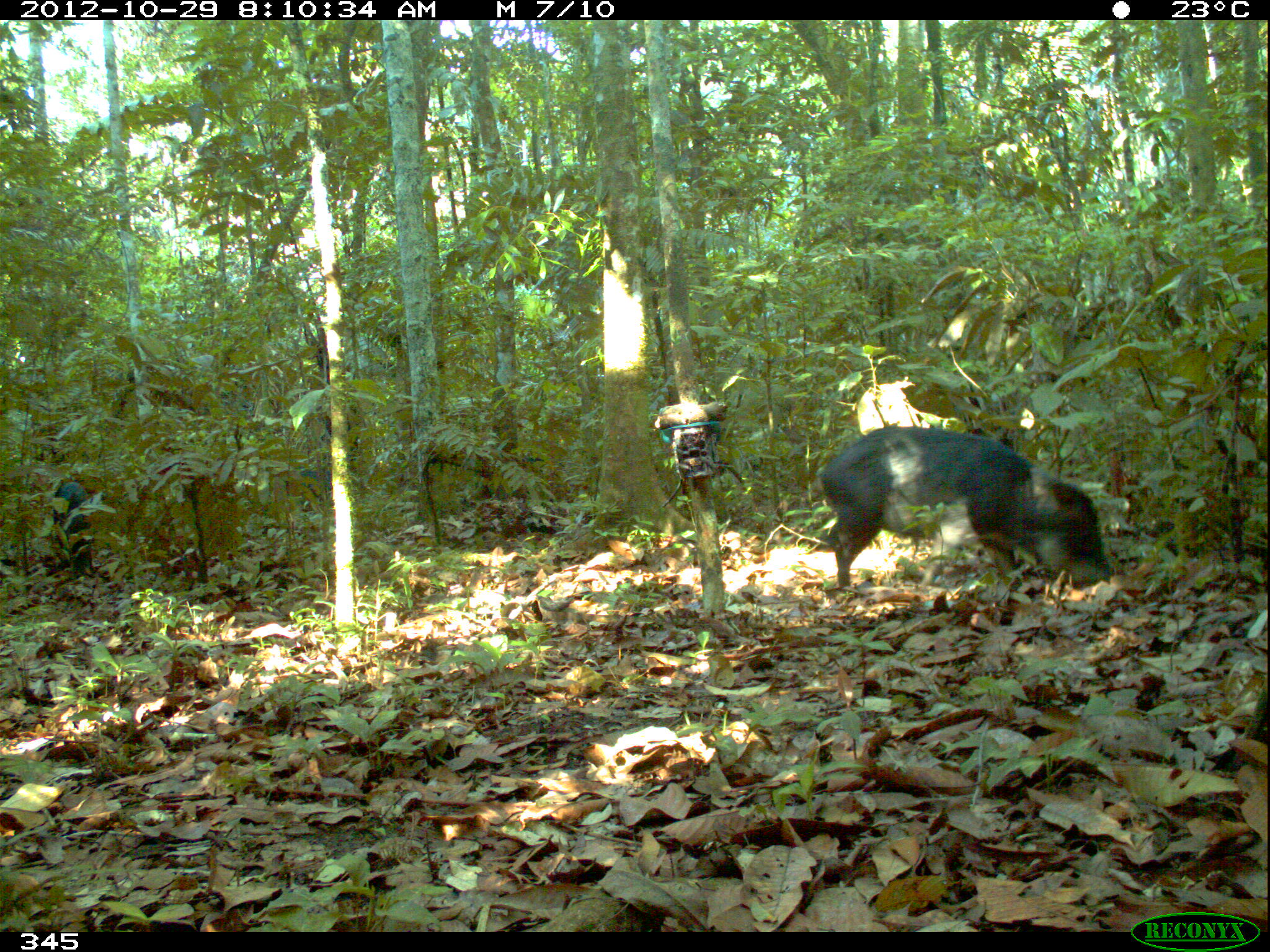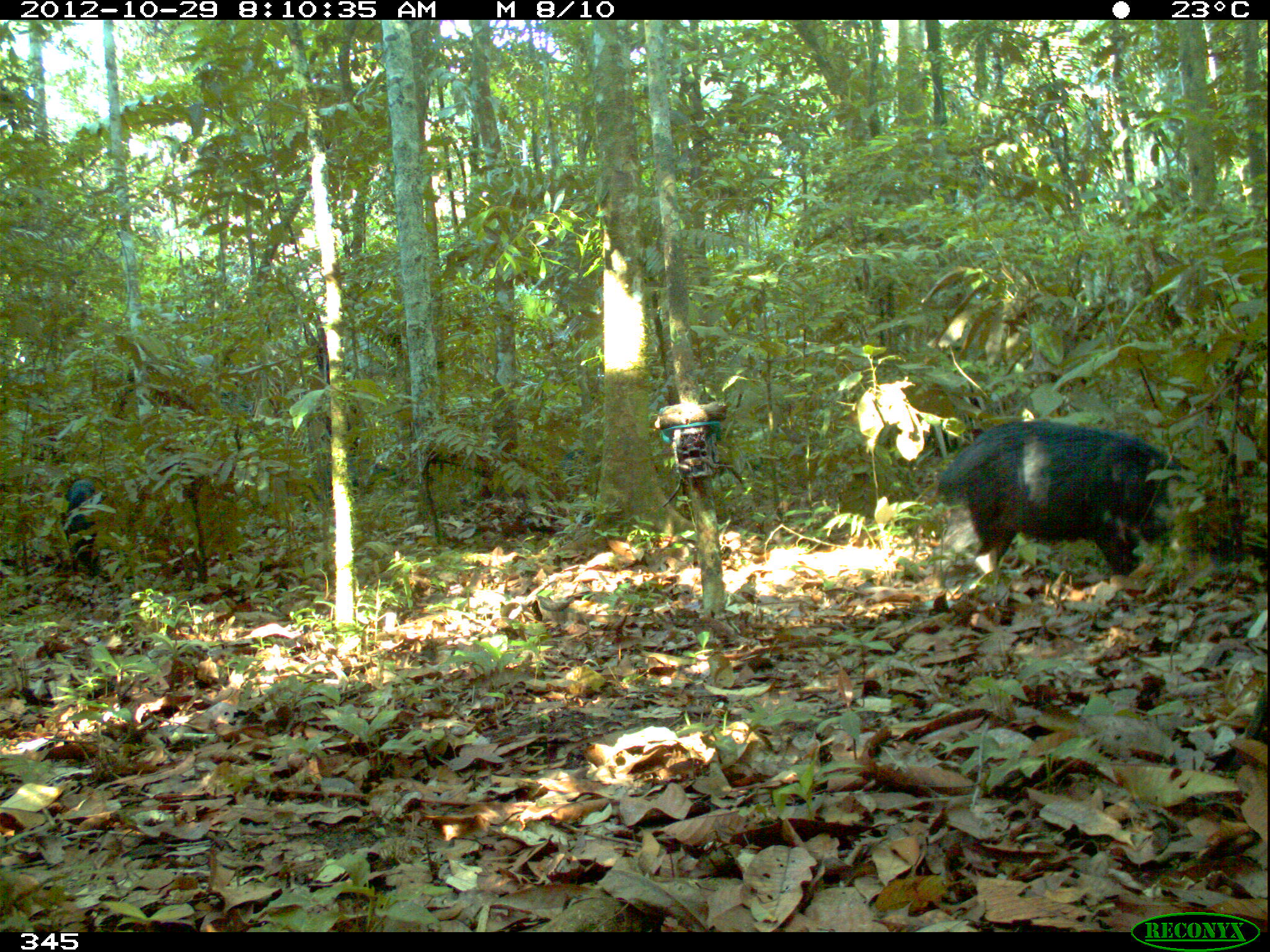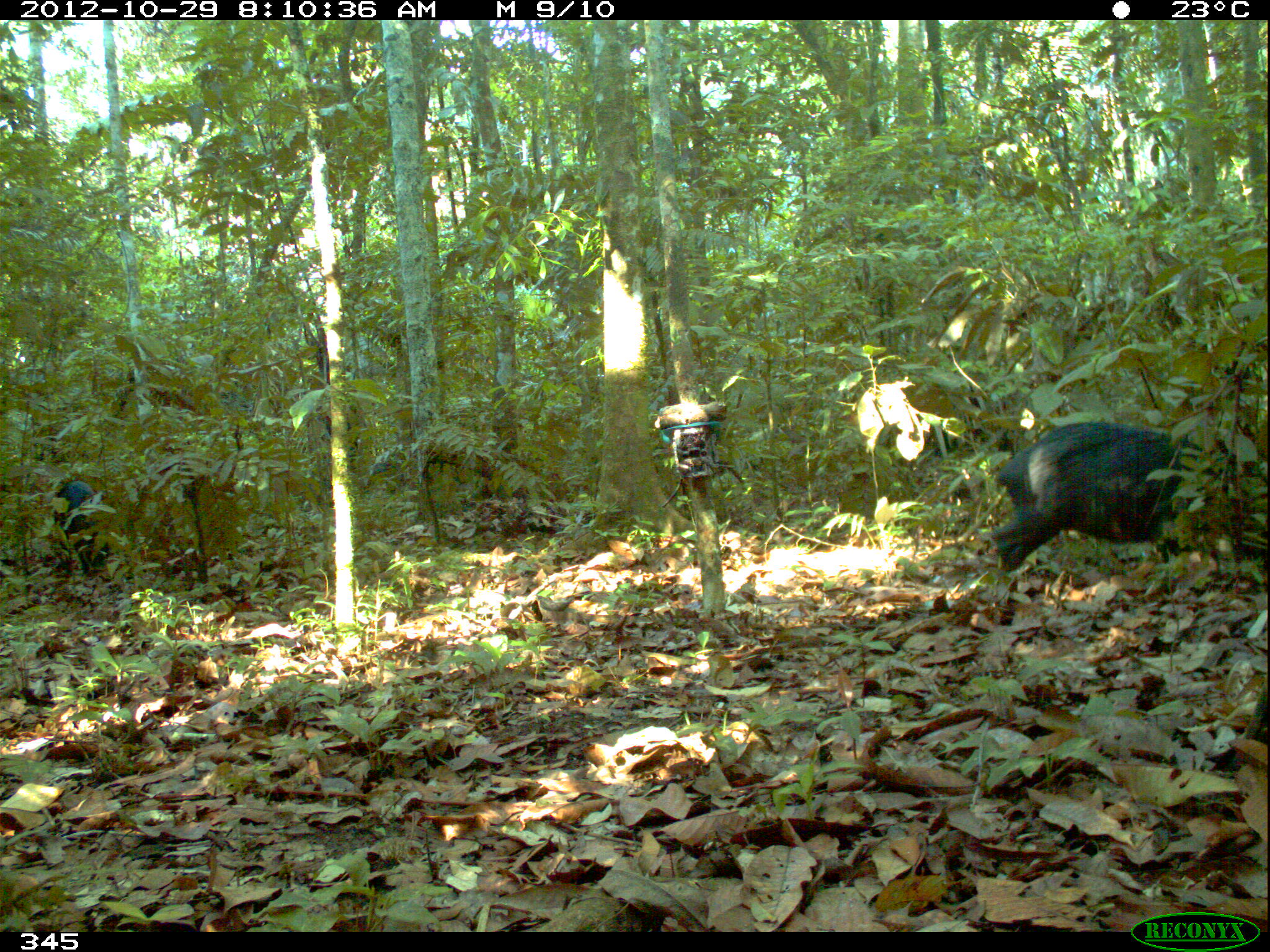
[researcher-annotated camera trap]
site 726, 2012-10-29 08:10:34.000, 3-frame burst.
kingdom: Animalia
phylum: Chordata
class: Mammalia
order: Artiodactyla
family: Tayassuidae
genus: Tayassu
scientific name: Tayassu pecari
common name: white-lipped peccary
Tayassu pecari (white-lipped peccary).